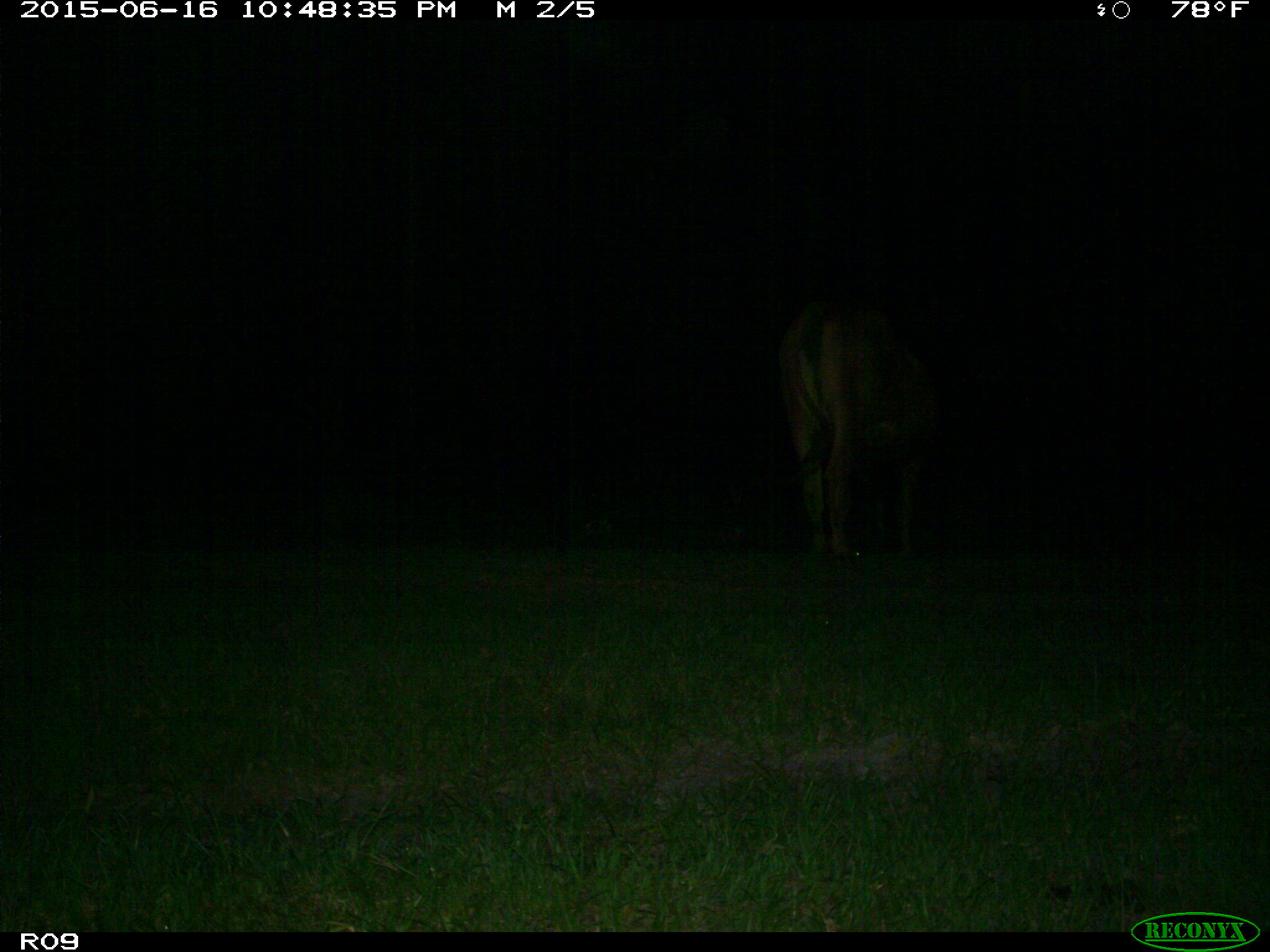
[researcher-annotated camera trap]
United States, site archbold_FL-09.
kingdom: Animalia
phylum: Chordata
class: Mammalia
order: Artiodactyla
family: Bovidae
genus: Bos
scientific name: Bos taurus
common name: domestic cow